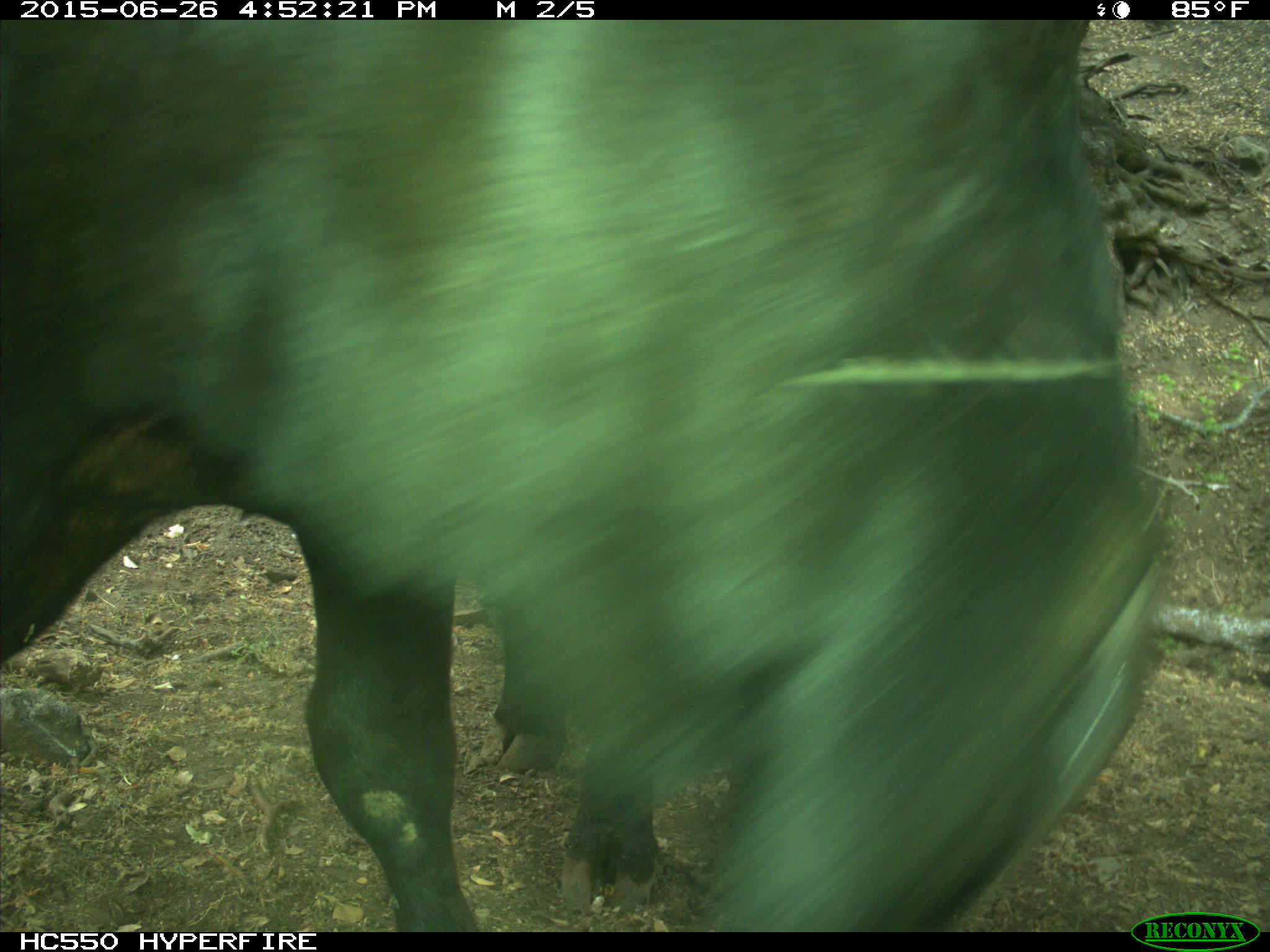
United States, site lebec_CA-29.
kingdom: Animalia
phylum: Chordata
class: Mammalia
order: Artiodactyla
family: Bovidae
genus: Bos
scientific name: Bos taurus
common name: domestic cow